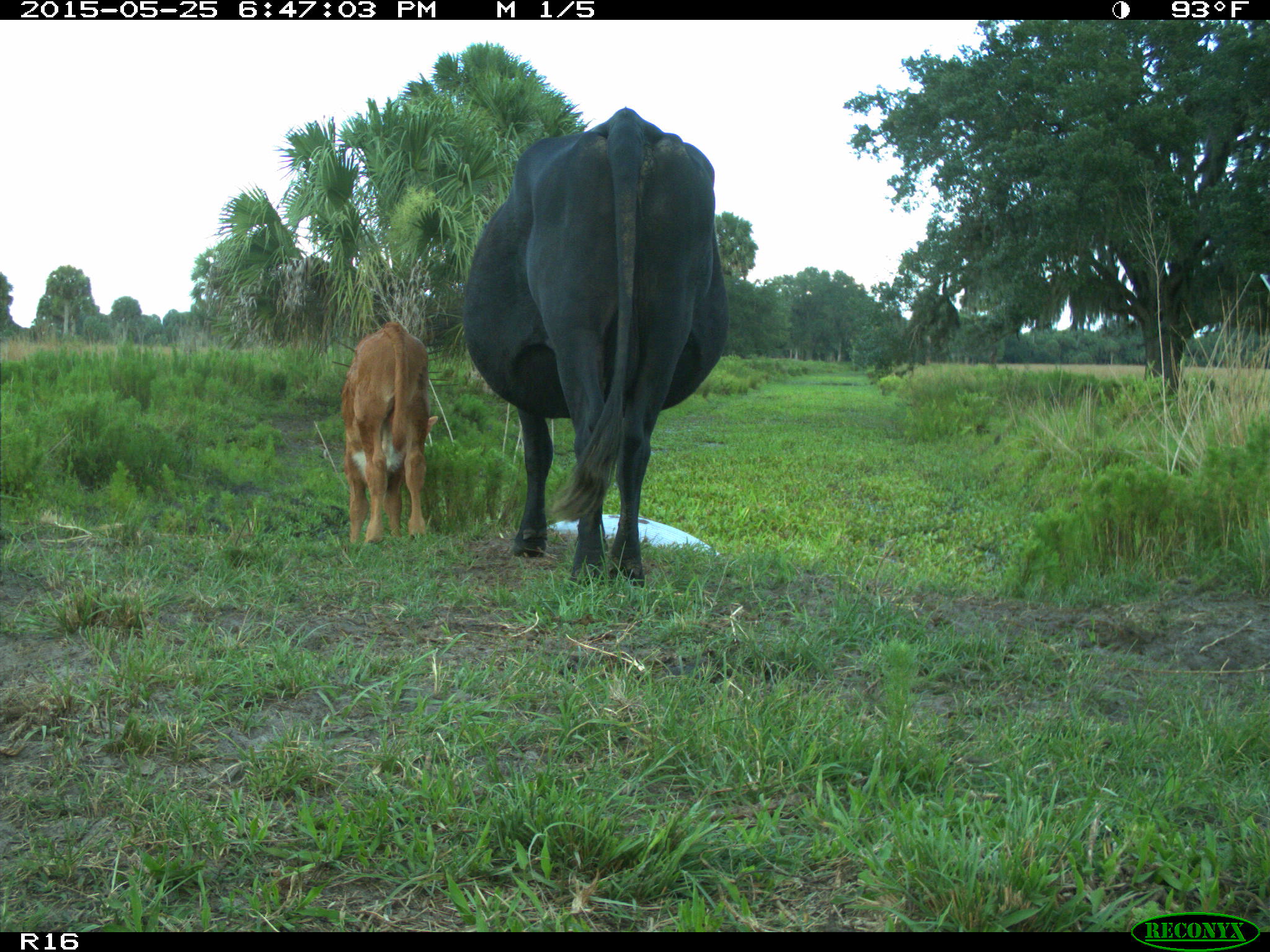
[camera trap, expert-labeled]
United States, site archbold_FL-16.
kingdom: Animalia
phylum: Chordata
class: Mammalia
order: Artiodactyla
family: Bovidae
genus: Bos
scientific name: Bos taurus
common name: domestic cow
Bos taurus (domestic cow).